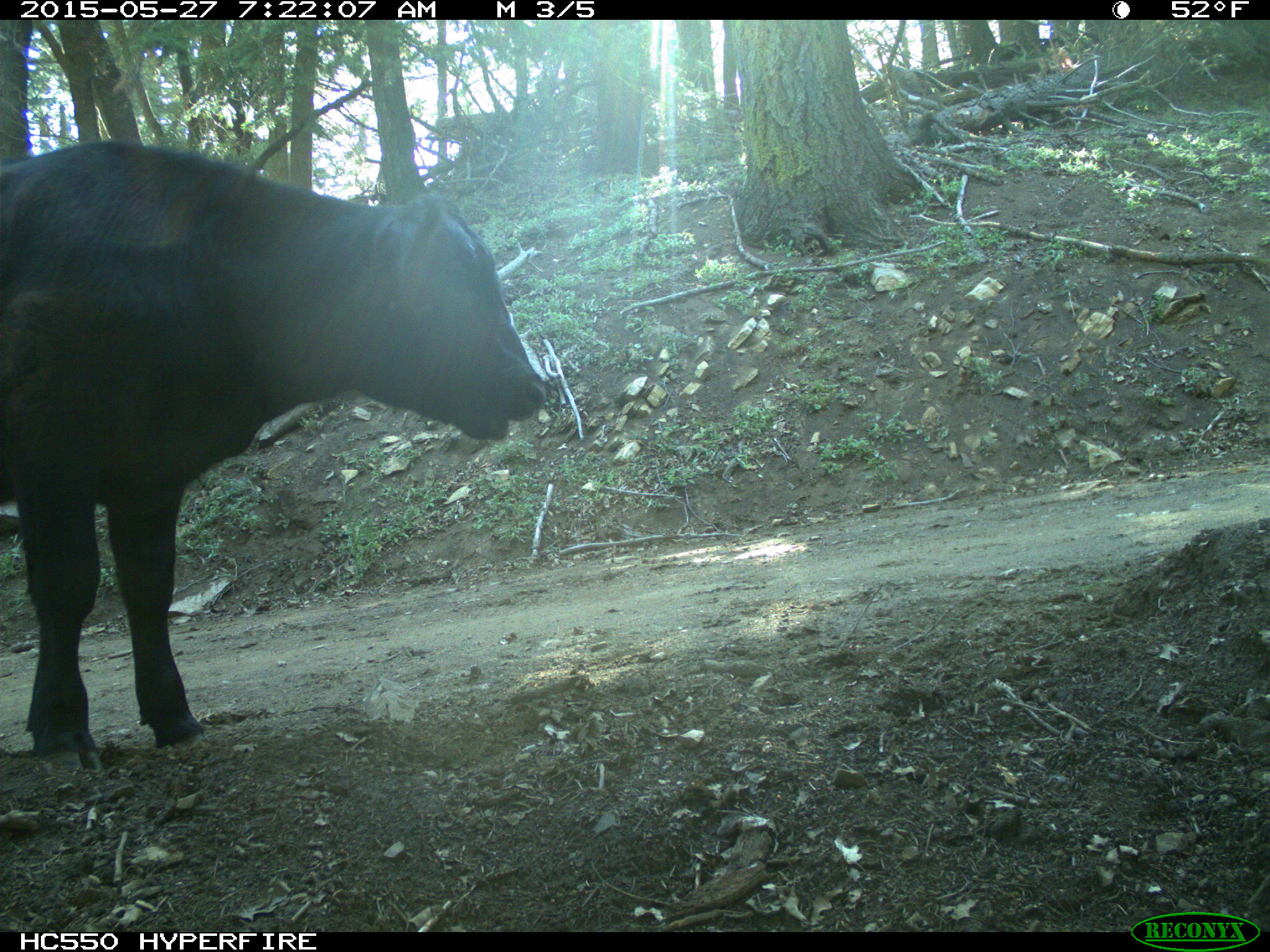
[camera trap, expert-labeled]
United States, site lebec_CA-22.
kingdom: Animalia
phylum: Chordata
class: Mammalia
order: Artiodactyla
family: Bovidae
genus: Bos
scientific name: Bos taurus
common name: domestic cow